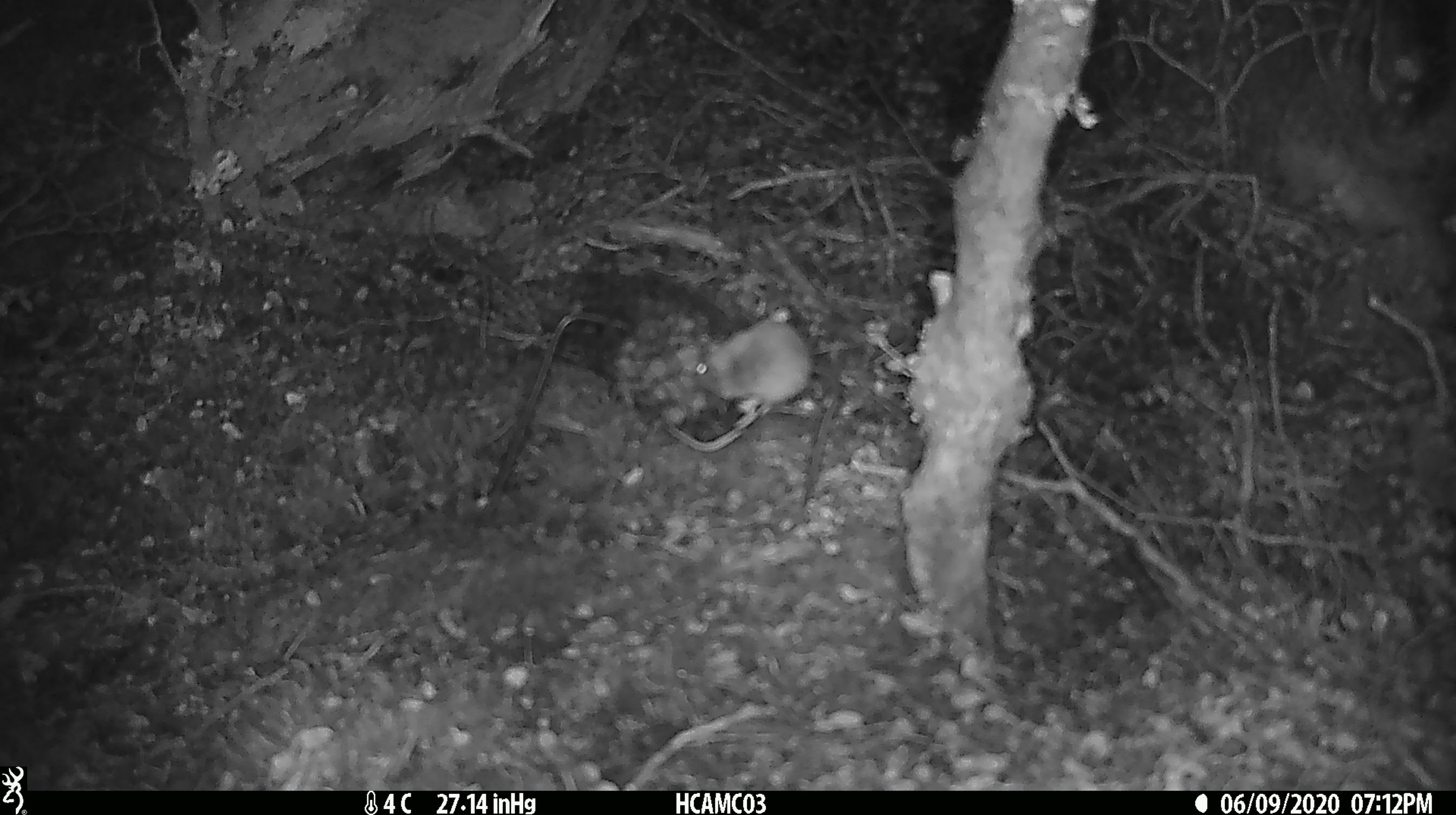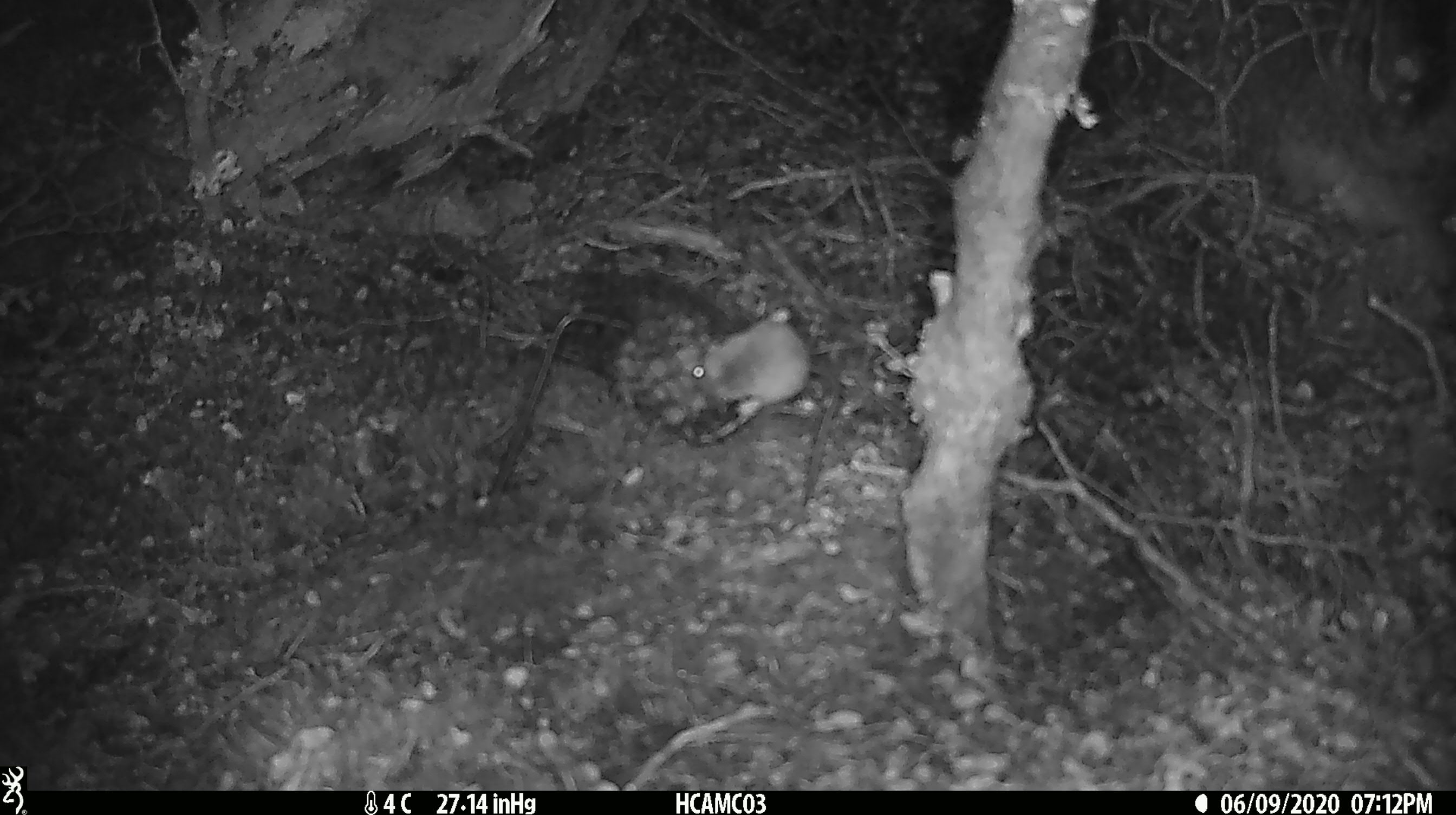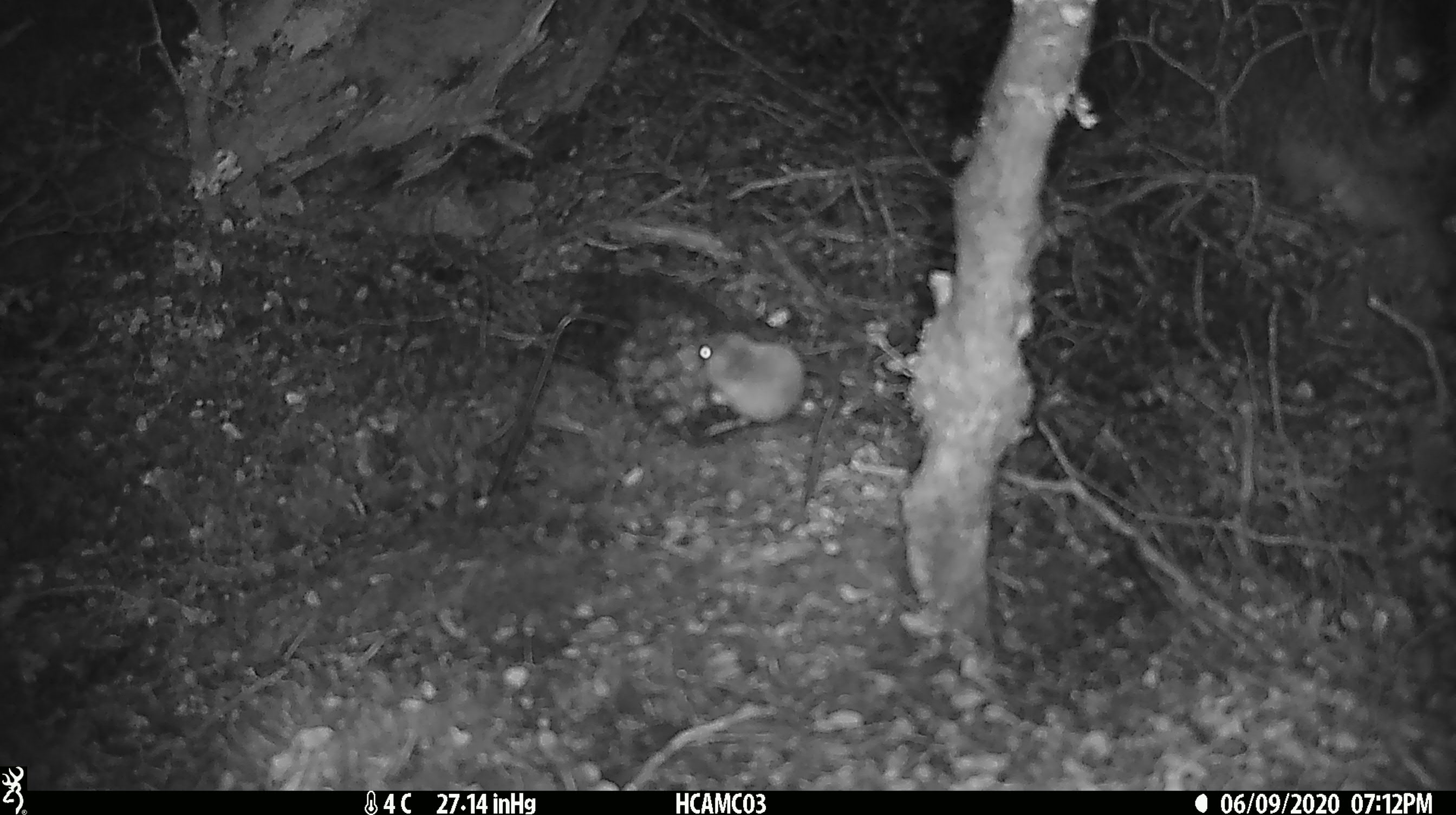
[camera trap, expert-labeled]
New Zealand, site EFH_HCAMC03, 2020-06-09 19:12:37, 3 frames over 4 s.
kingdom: Animalia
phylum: Chordata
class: Mammalia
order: Rodentia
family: Muridae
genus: Mus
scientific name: Mus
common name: mouse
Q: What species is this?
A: Mouse (Mus).